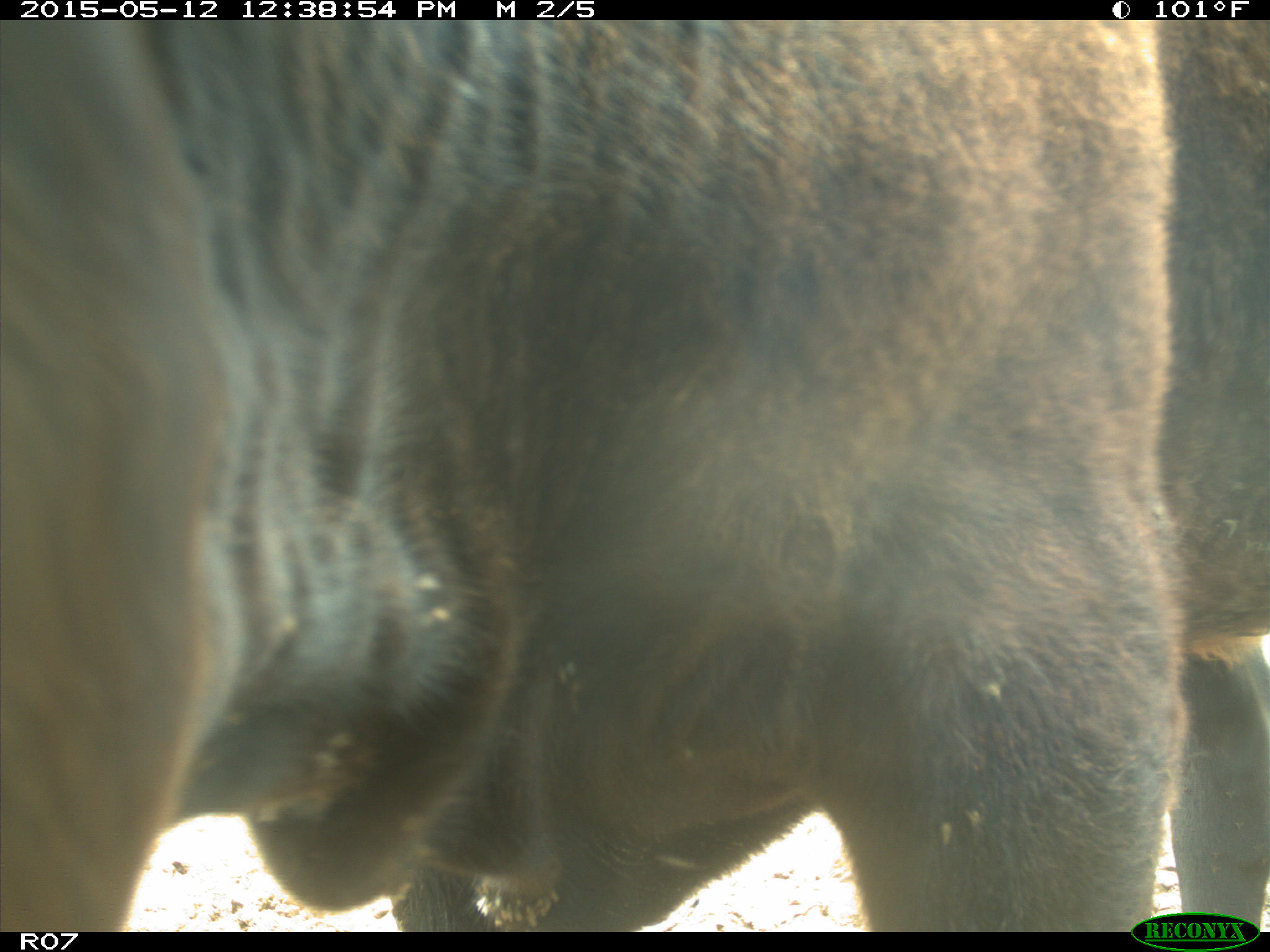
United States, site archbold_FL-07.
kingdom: Animalia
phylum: Chordata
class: Mammalia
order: Artiodactyla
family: Bovidae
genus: Bos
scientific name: Bos taurus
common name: domestic cow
Bos taurus (domestic cow).